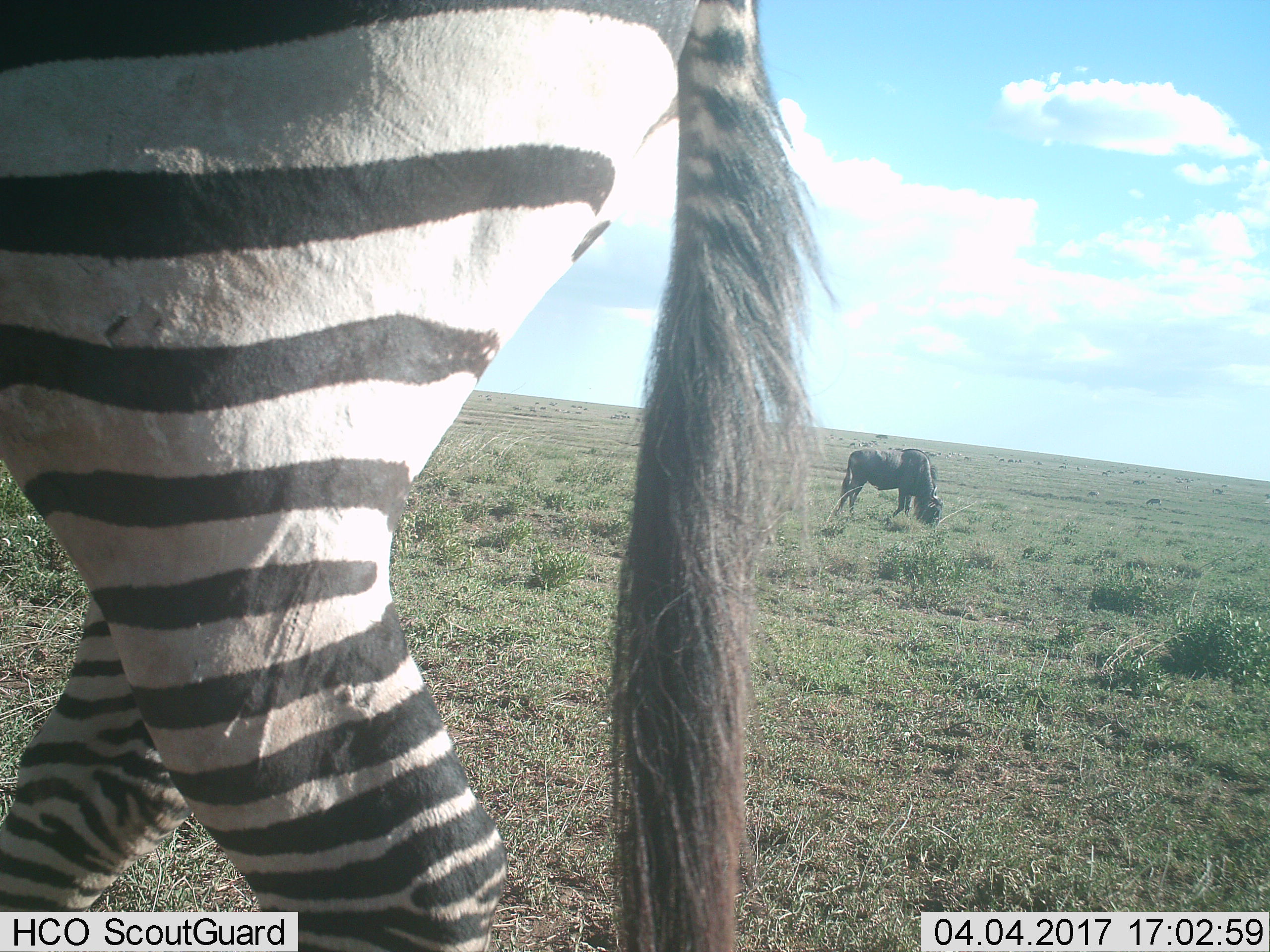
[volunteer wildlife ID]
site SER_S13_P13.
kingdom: Animalia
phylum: Chordata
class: Mammalia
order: Artiodactyla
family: Bovidae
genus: Connochaetes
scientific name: Connochaetes taurinus taurinus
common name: blue wildebeest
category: wildebeestblue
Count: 1.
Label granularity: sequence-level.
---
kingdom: Animalia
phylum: Chordata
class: Mammalia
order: Perissodactyla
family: Equidae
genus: Equus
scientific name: Equus quagga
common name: plains zebra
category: zebraplains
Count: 1.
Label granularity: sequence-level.